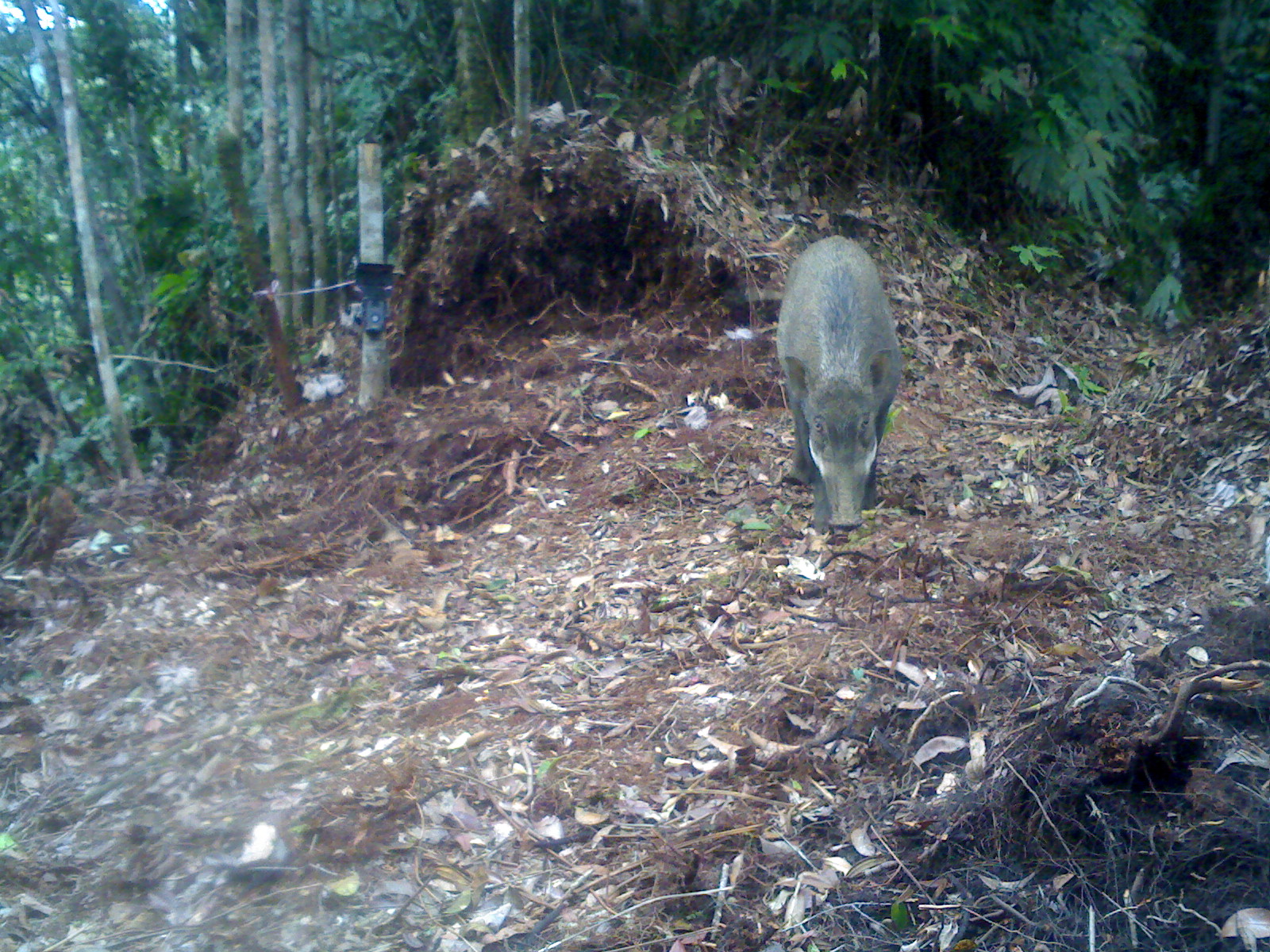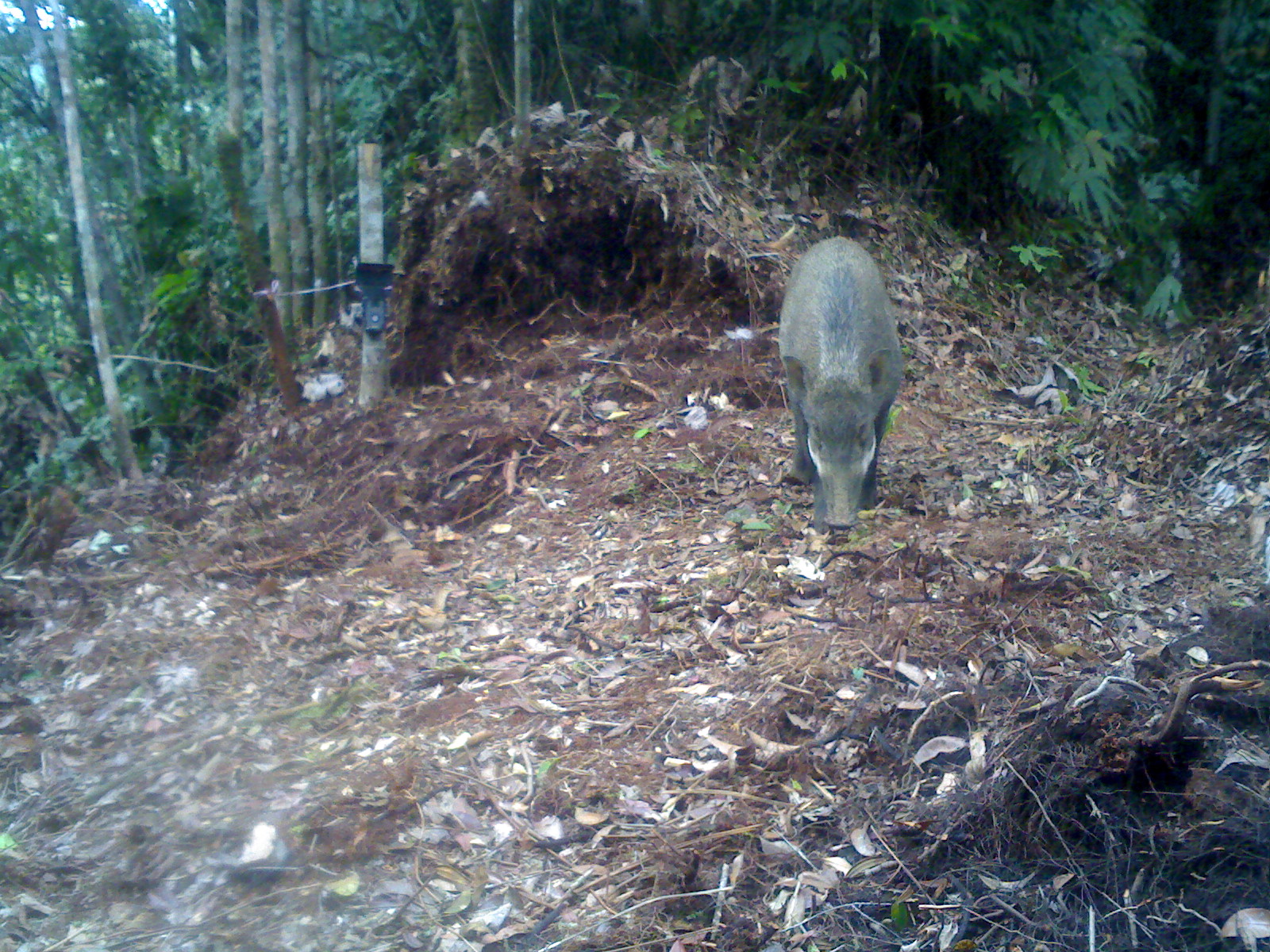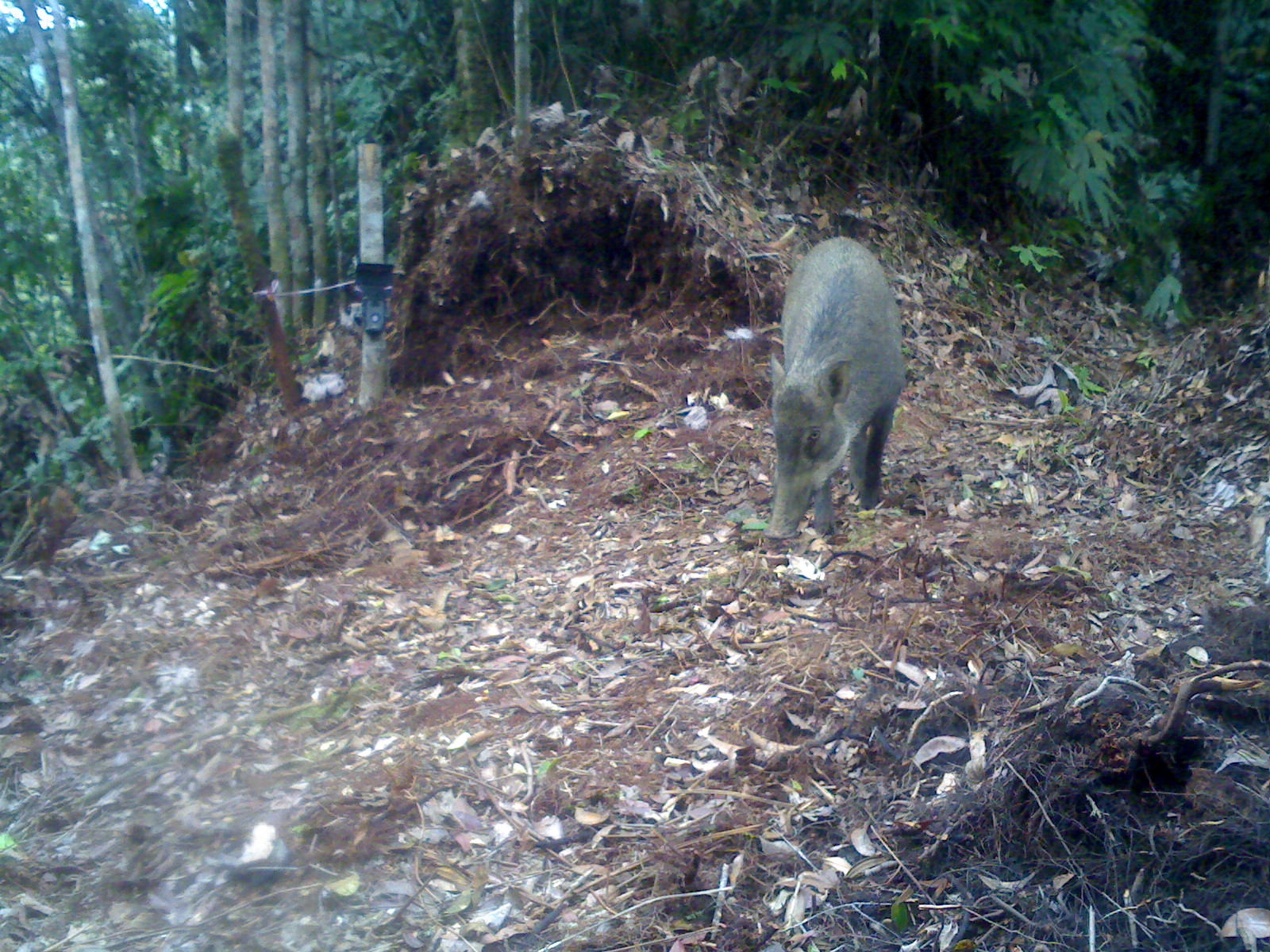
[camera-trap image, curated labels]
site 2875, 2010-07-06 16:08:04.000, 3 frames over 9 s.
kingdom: Animalia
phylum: Chordata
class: Mammalia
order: Artiodactyla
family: Suidae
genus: Sus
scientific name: Sus scrofa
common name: wild boar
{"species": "Sus scrofa (wild boar)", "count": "1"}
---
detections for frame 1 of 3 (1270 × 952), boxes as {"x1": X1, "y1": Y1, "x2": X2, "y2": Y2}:
sus scrofa: {"x1": 775, "y1": 233, "x2": 905, "y2": 531}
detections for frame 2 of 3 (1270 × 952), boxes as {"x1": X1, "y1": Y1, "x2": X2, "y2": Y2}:
sus scrofa: {"x1": 777, "y1": 233, "x2": 904, "y2": 533}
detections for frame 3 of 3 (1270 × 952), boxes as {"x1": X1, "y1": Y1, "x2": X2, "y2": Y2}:
sus scrofa: {"x1": 762, "y1": 232, "x2": 906, "y2": 540}